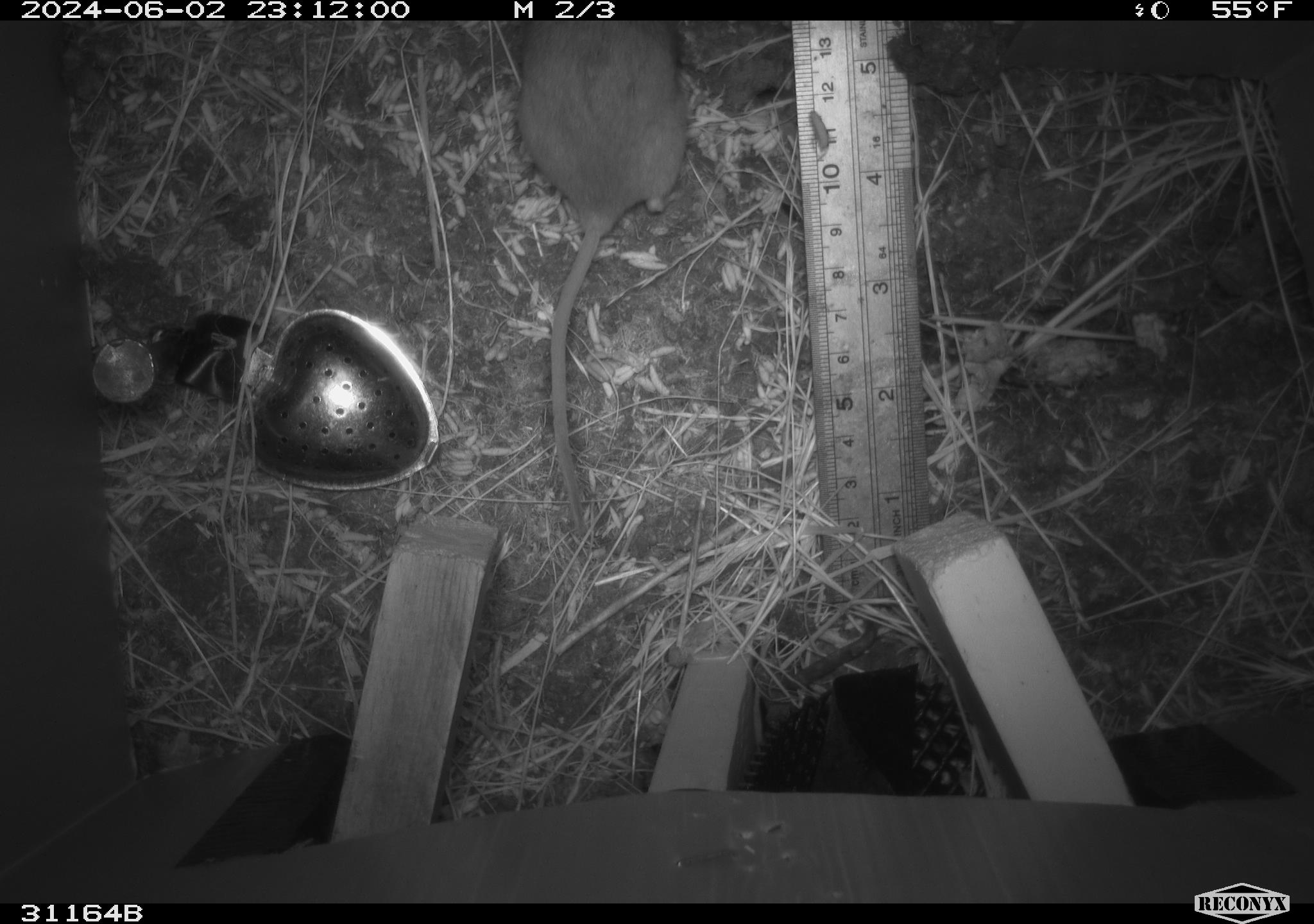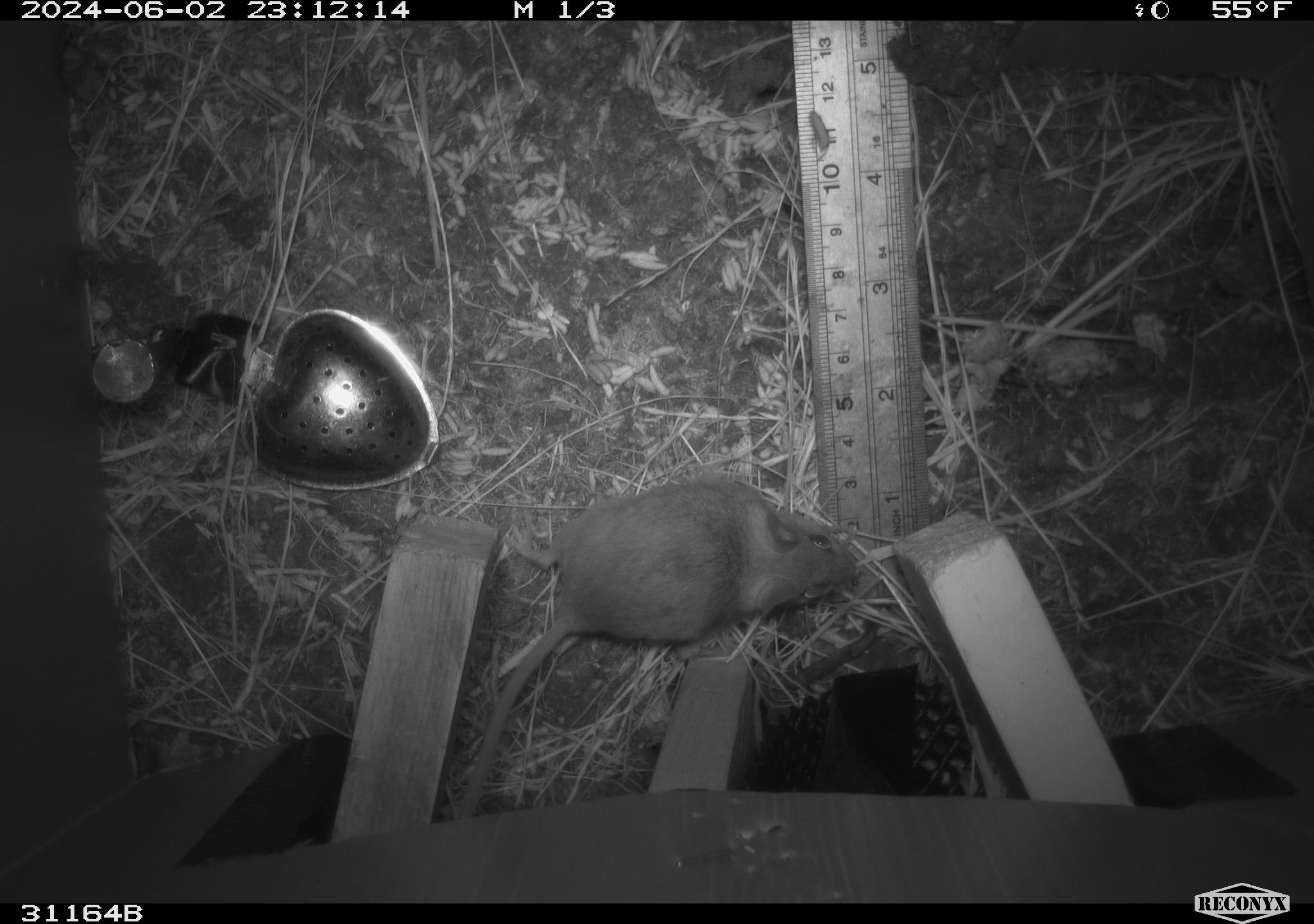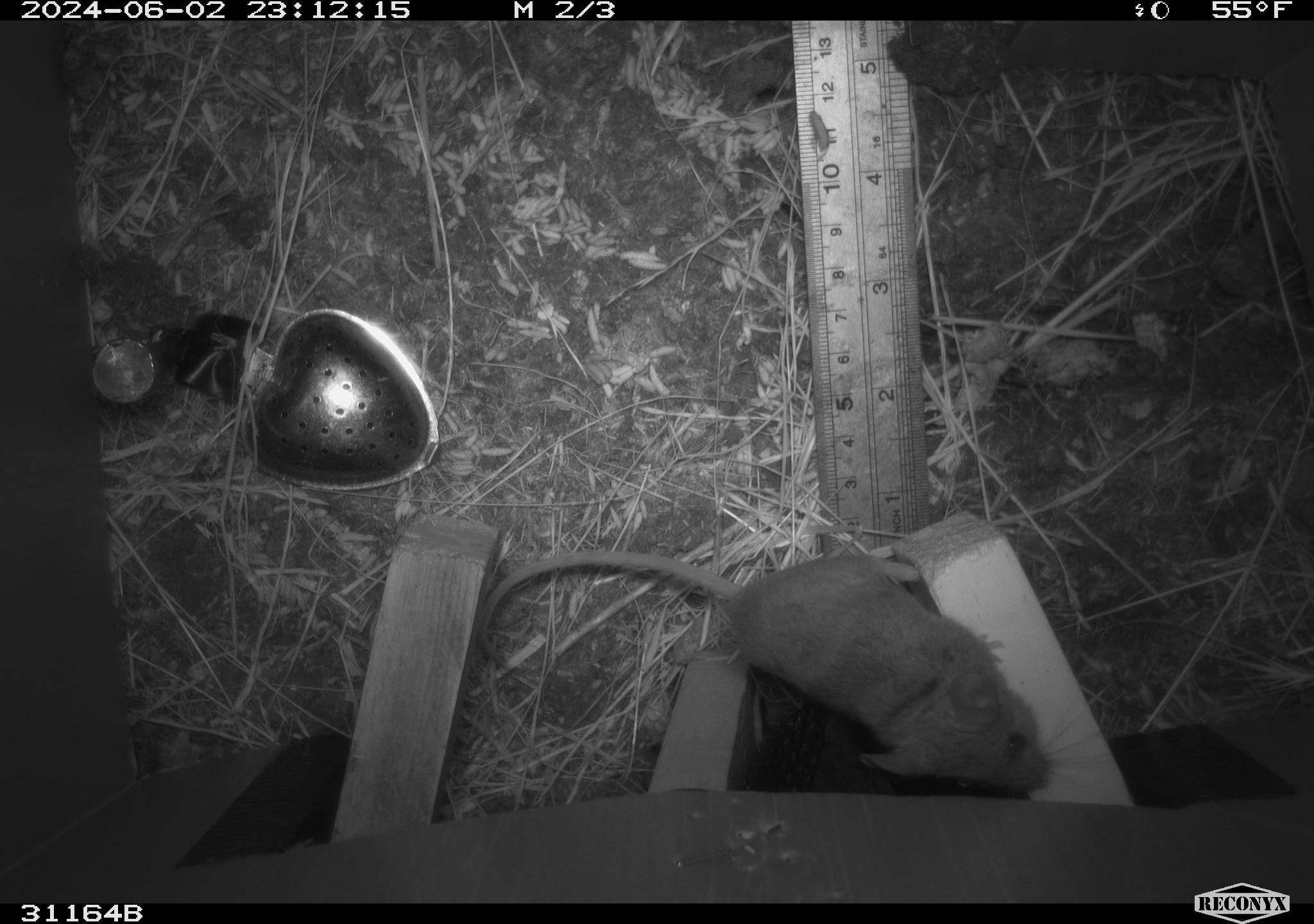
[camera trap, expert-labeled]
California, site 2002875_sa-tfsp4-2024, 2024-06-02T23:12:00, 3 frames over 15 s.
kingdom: Animalia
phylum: Chordata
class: Mammalia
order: Rodentia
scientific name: Rodentia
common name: rodent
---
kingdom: Animalia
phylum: Chordata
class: Mammalia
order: Rodentia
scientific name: Rodentia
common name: mouse species